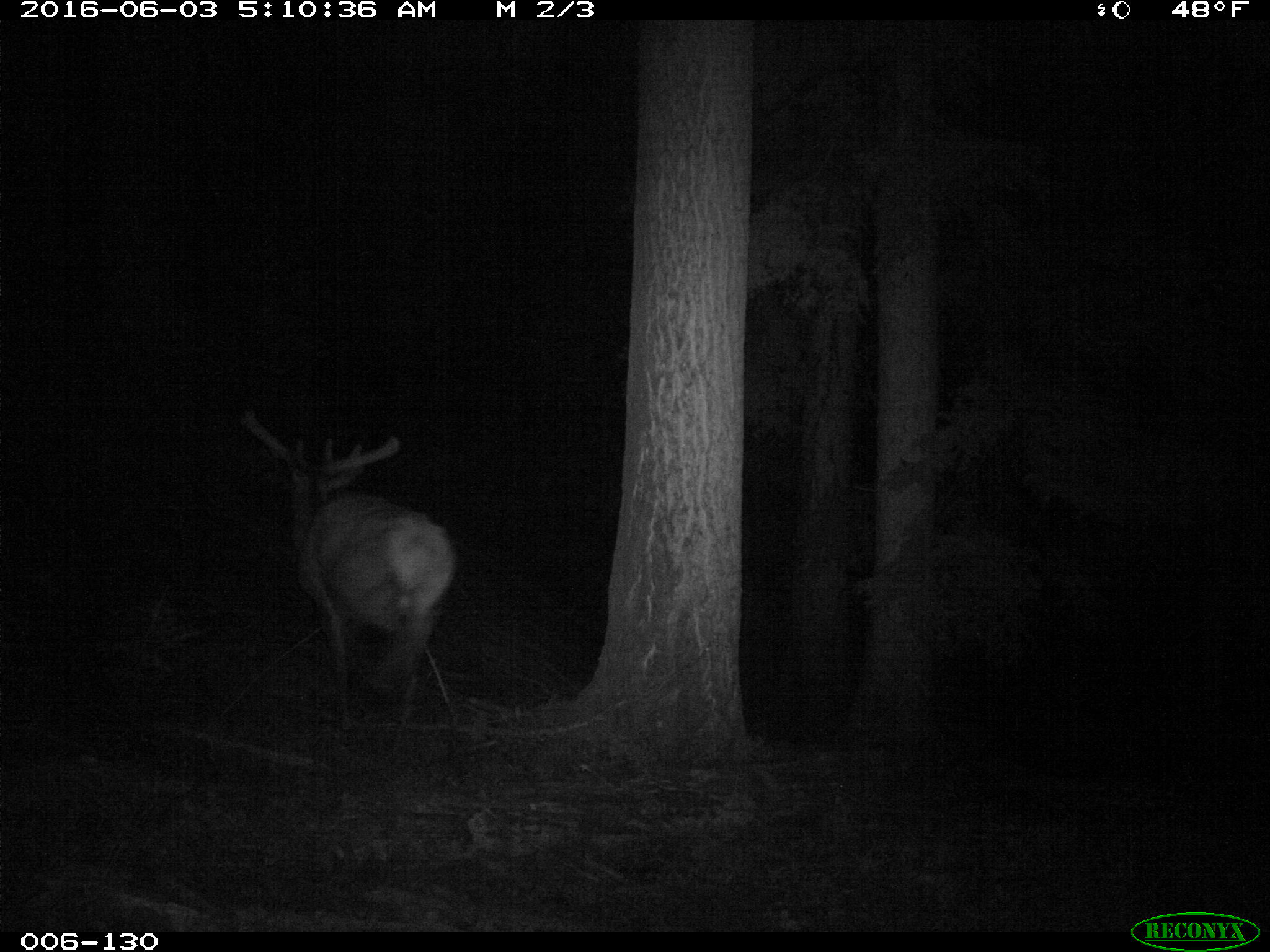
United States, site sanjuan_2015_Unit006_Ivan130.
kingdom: Animalia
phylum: Chordata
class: Mammalia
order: Artiodactyla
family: Cervidae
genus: Cervus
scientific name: Cervus elaphus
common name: red deer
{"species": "Cervus elaphus (red deer)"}